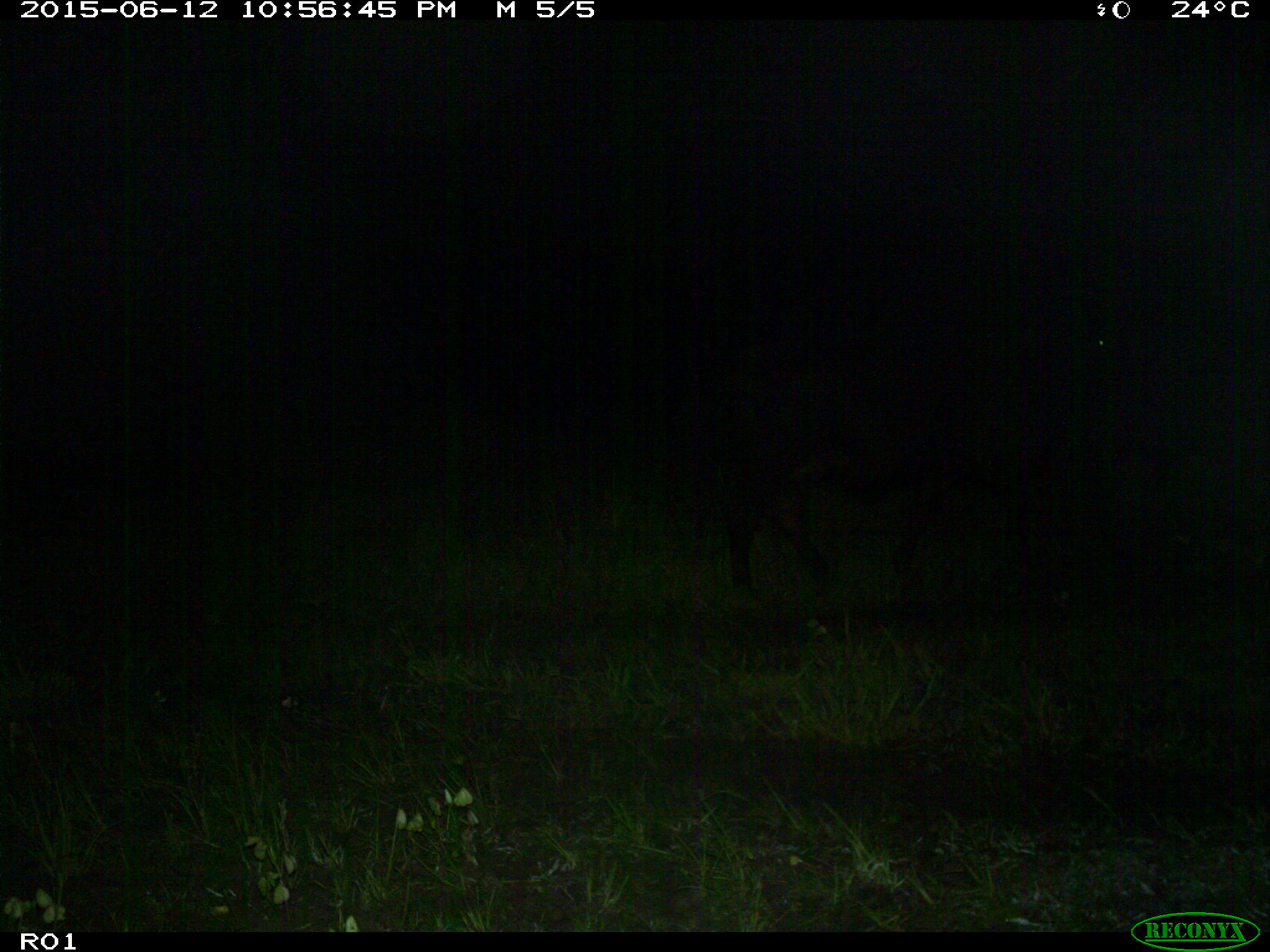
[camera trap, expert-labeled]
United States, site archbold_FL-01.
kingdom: Animalia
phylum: Chordata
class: Mammalia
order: Artiodactyla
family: Bovidae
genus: Bos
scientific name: Bos taurus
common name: domestic cow